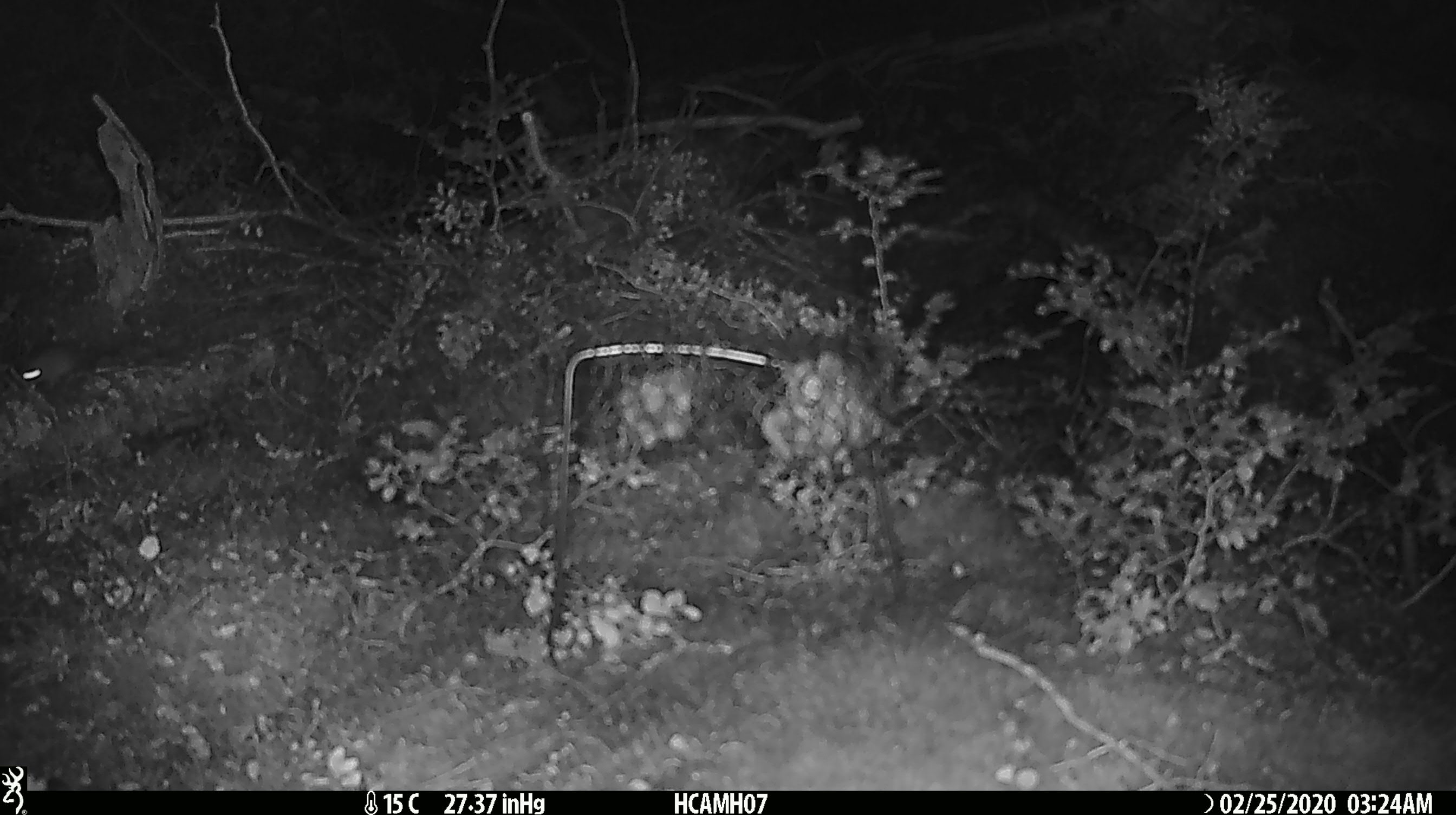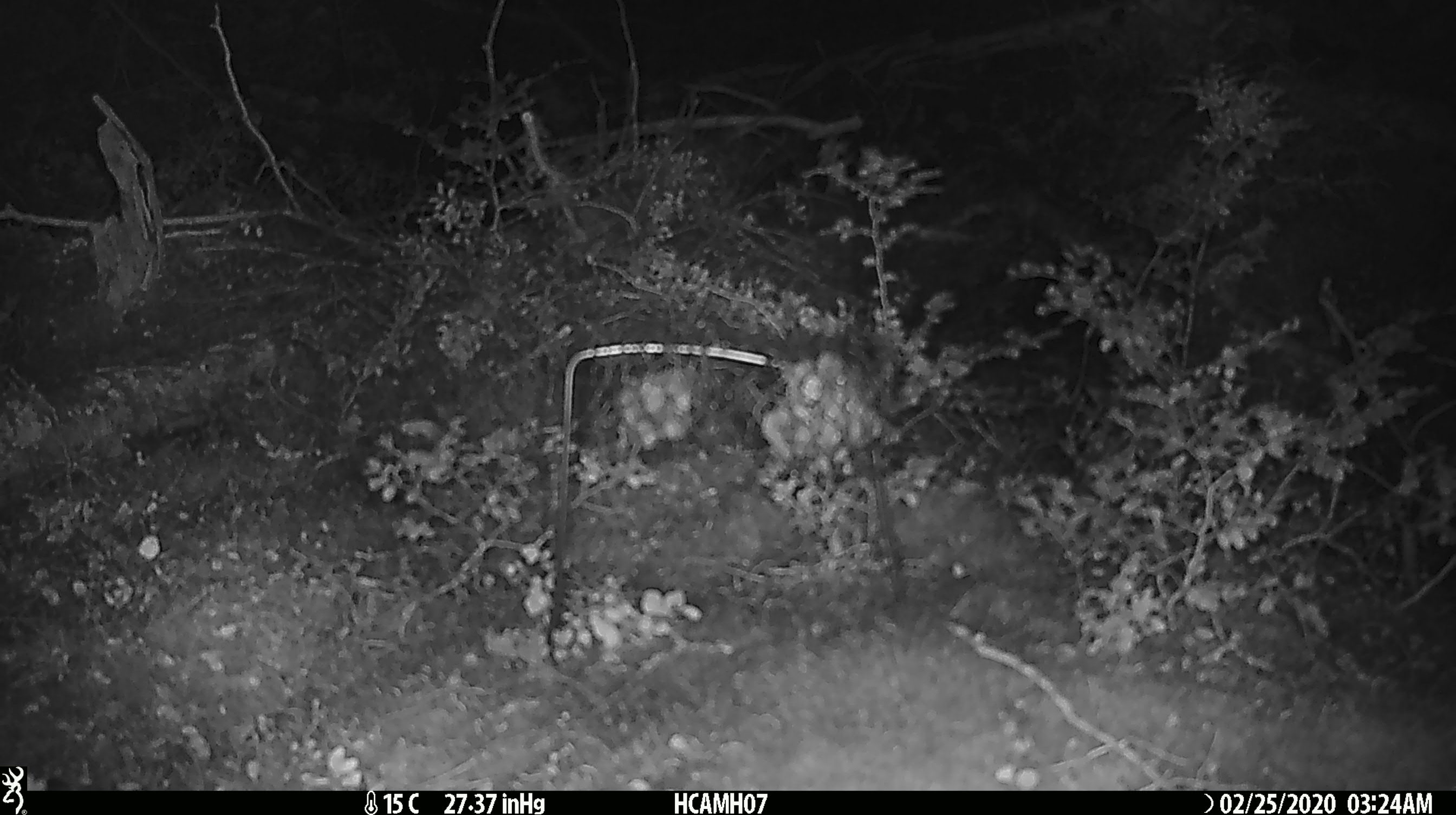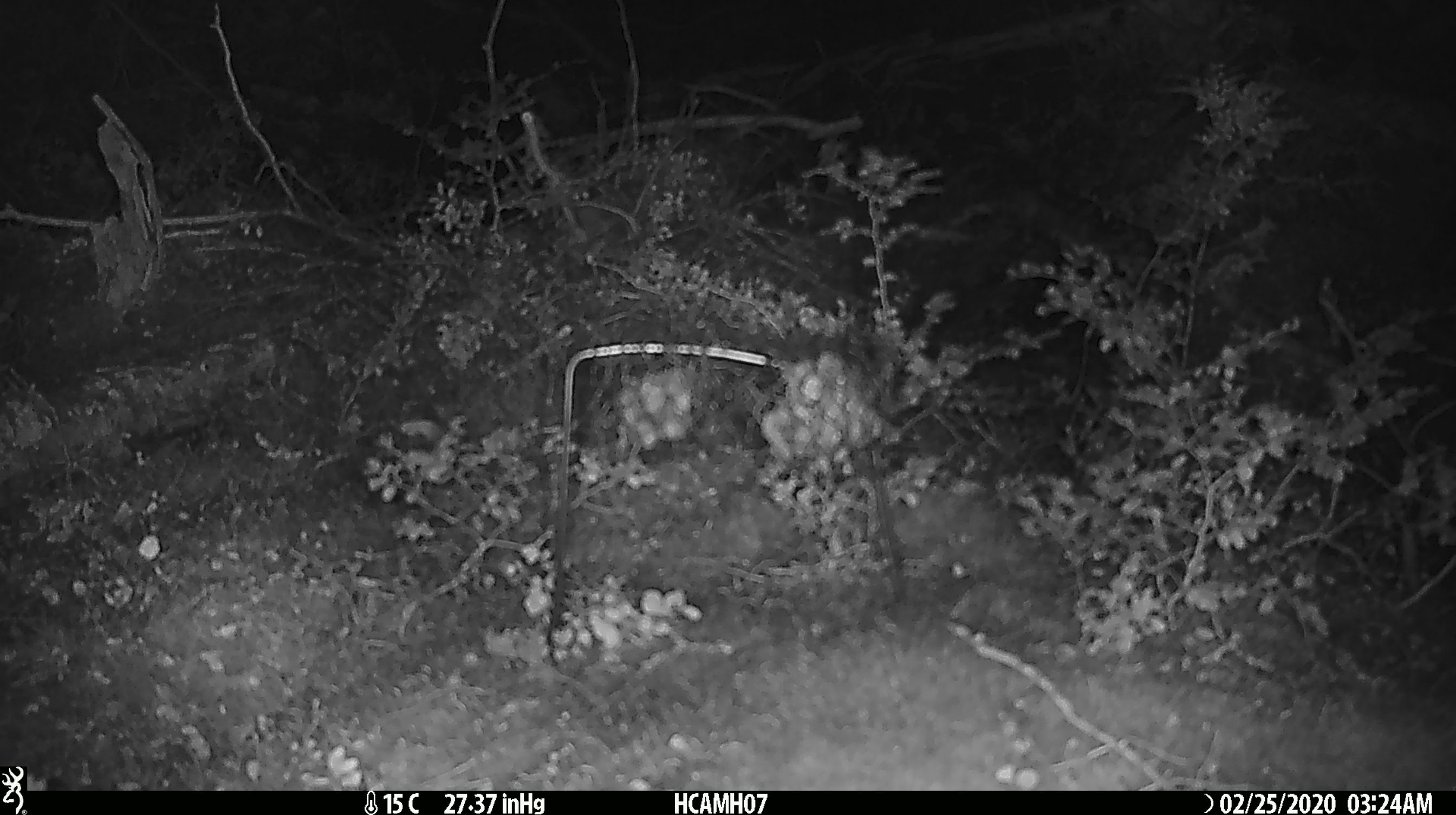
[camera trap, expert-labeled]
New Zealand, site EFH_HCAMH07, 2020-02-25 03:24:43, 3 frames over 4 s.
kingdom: Animalia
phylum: Chordata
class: Mammalia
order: Rodentia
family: Muridae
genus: Mus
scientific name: Mus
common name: mouse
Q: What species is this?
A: Mouse (Mus).